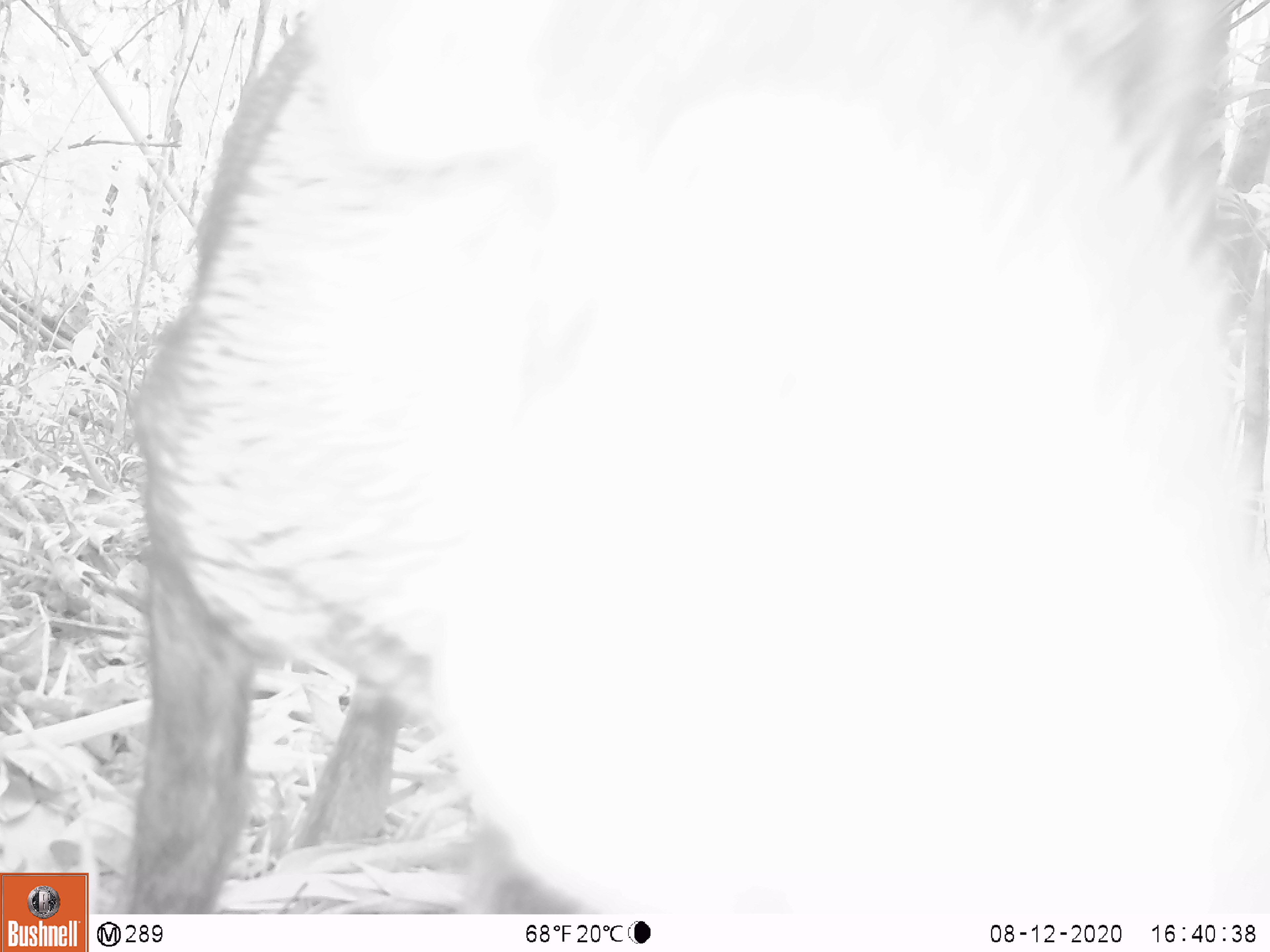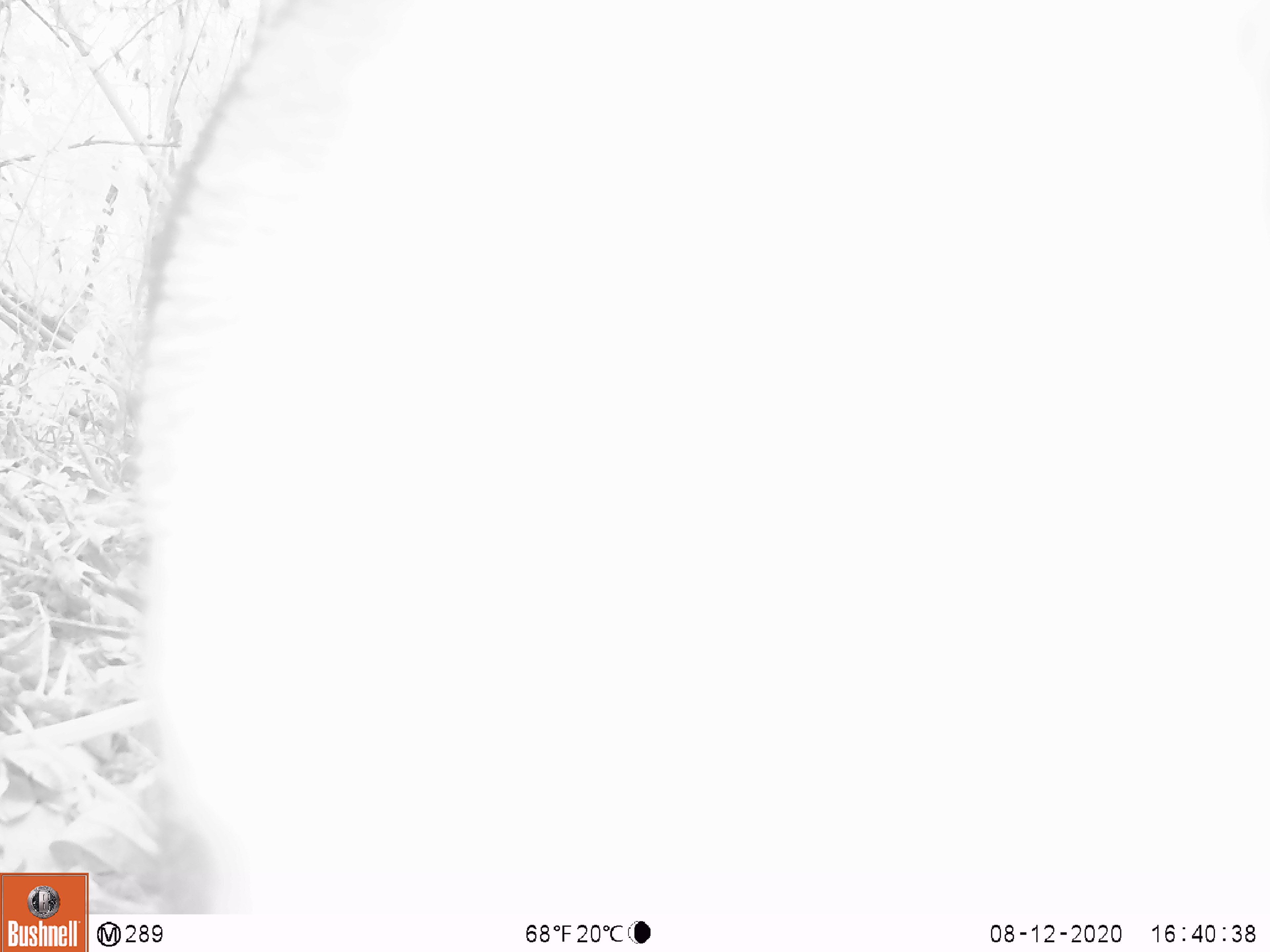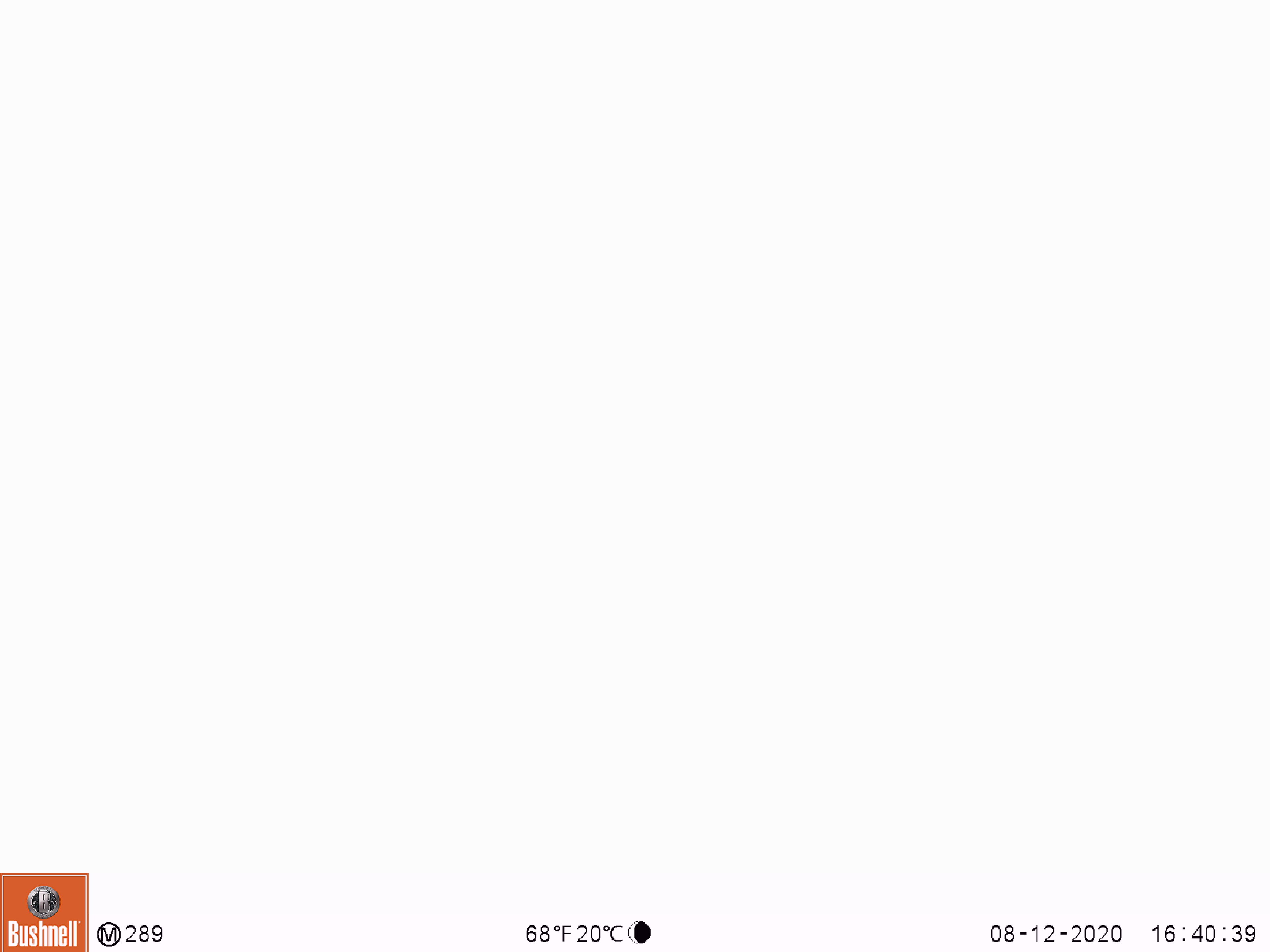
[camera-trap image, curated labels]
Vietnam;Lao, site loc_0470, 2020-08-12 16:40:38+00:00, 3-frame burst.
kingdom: Animalia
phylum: Chordata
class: Mammalia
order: Artiodactyla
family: Suidae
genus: Sus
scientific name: Sus scrofa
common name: eurasian wild pig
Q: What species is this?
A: Eurasian wild pig (Sus scrofa).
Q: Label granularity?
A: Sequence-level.